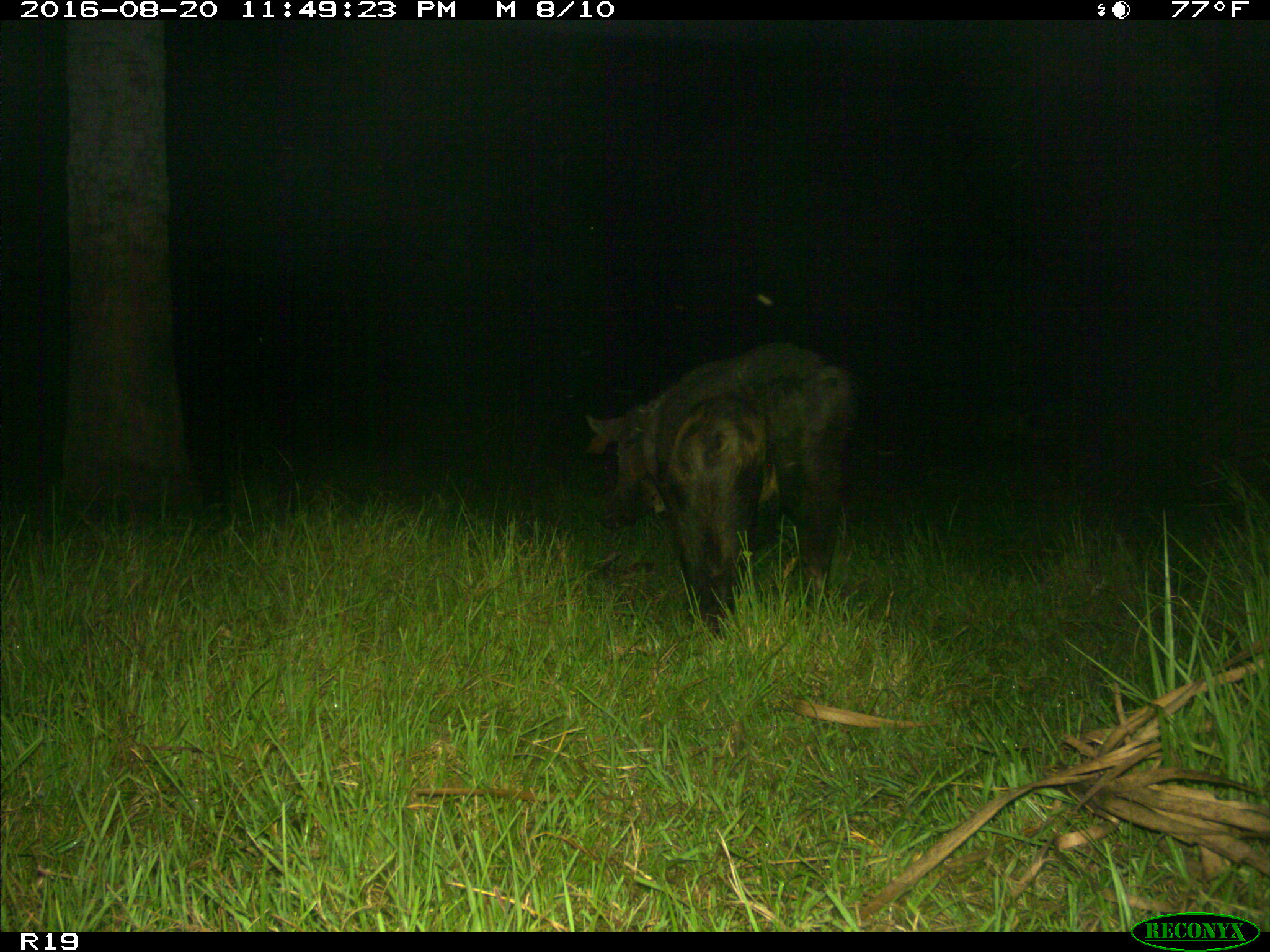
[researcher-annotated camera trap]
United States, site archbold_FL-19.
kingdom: Animalia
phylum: Chordata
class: Mammalia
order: Artiodactyla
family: Suidae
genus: Sus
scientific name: Sus scrofa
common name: wild boar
Sus scrofa (wild boar).